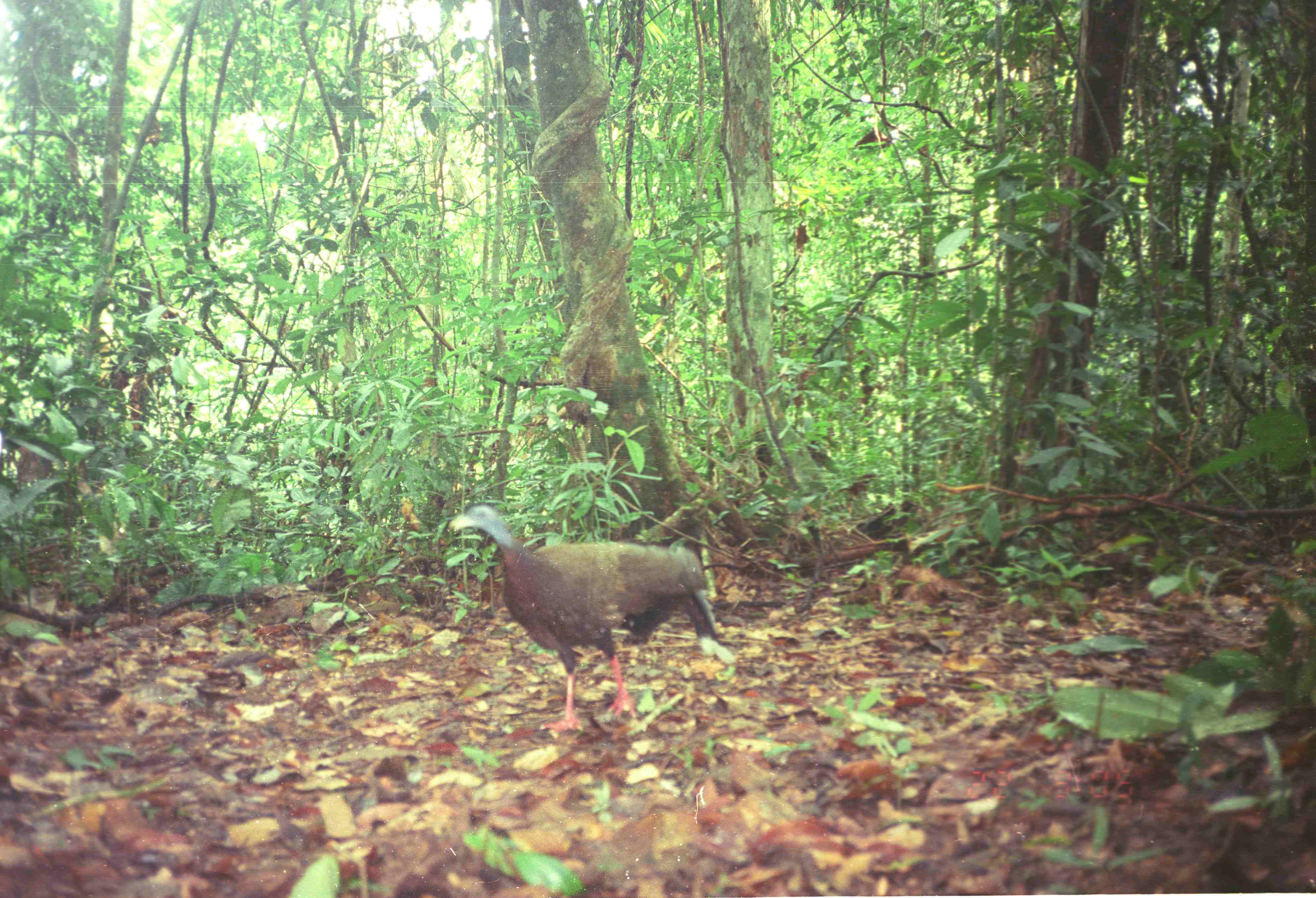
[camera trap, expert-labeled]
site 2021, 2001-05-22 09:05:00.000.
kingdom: Animalia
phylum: Chordata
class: Aves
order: Galliformes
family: Phasianidae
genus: Argusianus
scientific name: Argusianus argus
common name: great argus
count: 1